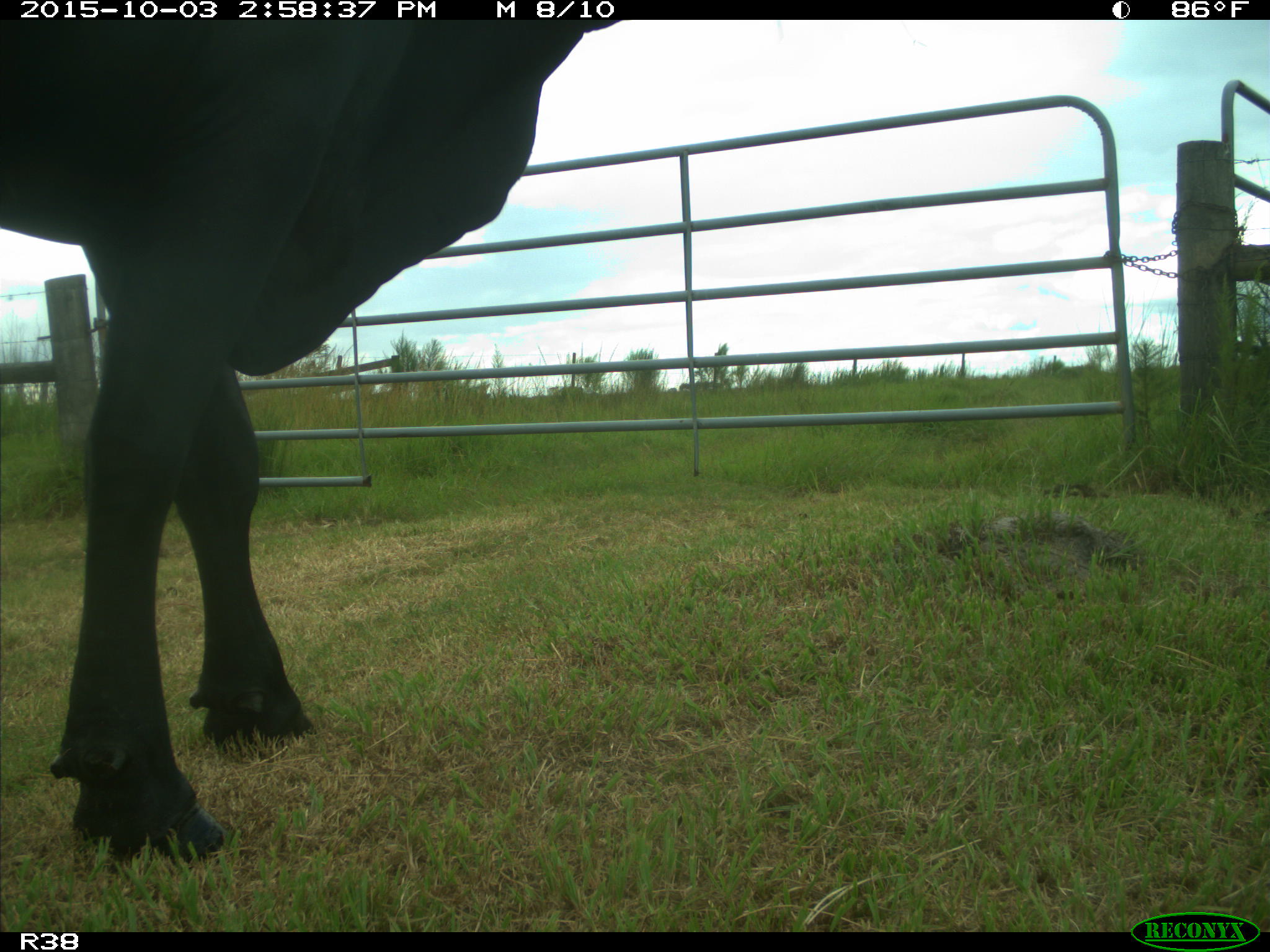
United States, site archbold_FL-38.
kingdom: Animalia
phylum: Chordata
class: Mammalia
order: Artiodactyla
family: Bovidae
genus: Bos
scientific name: Bos taurus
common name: domestic cow